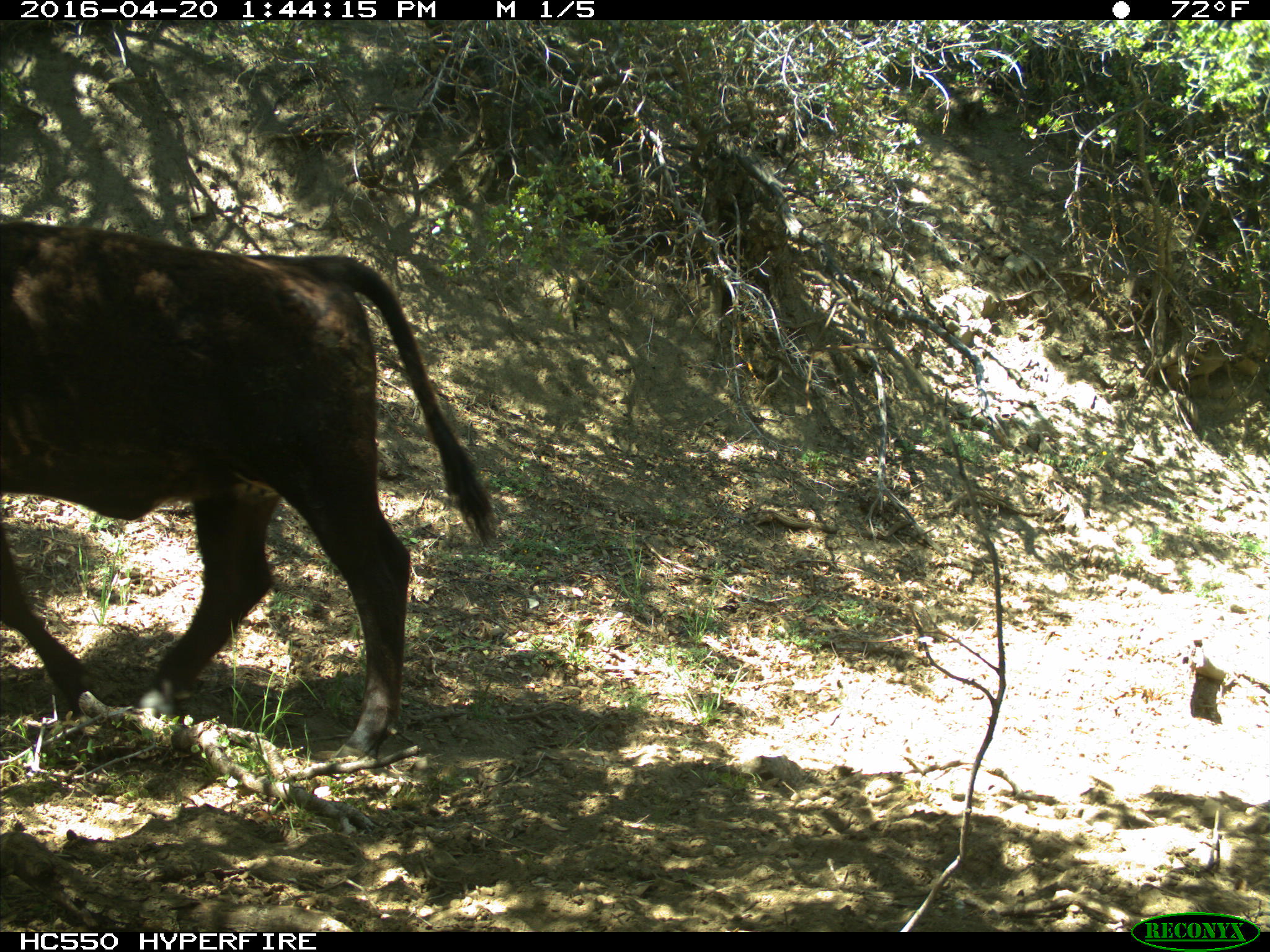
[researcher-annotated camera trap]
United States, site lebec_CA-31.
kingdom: Animalia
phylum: Chordata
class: Mammalia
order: Artiodactyla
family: Bovidae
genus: Bos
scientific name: Bos taurus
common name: domestic cow